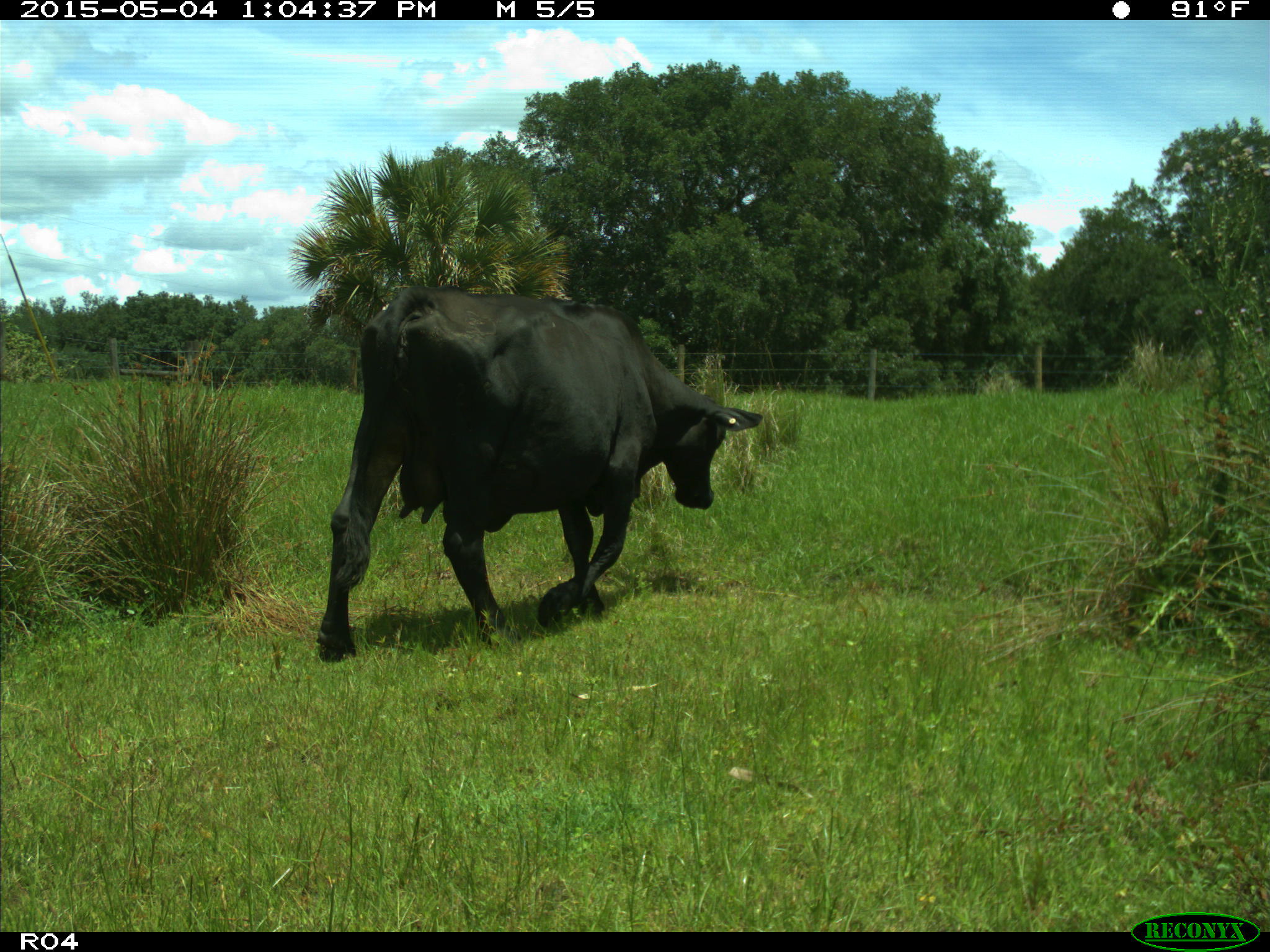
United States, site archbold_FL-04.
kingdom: Animalia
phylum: Chordata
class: Mammalia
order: Artiodactyla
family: Bovidae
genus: Bos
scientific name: Bos taurus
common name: domestic cow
Bos taurus (domestic cow).